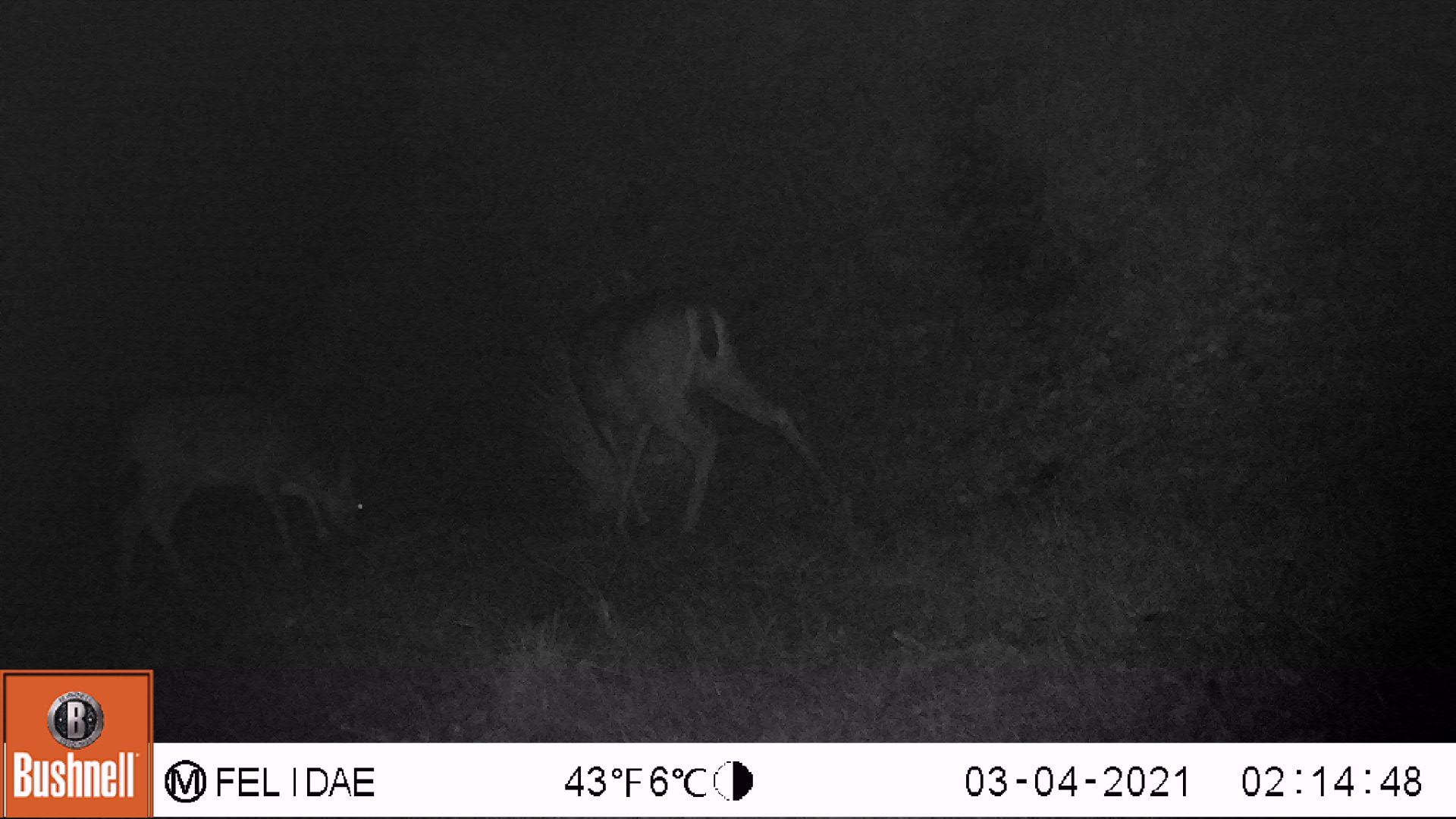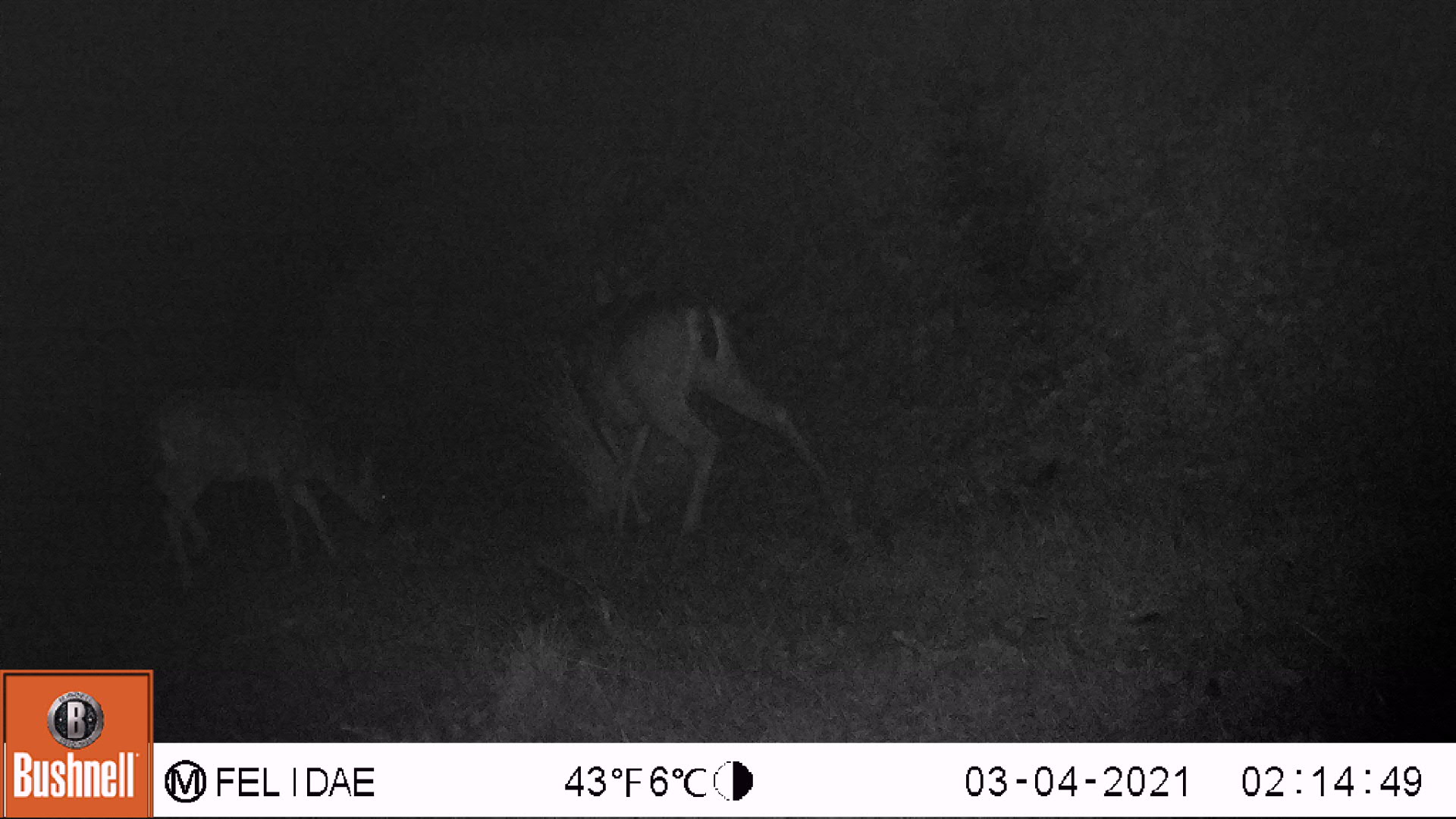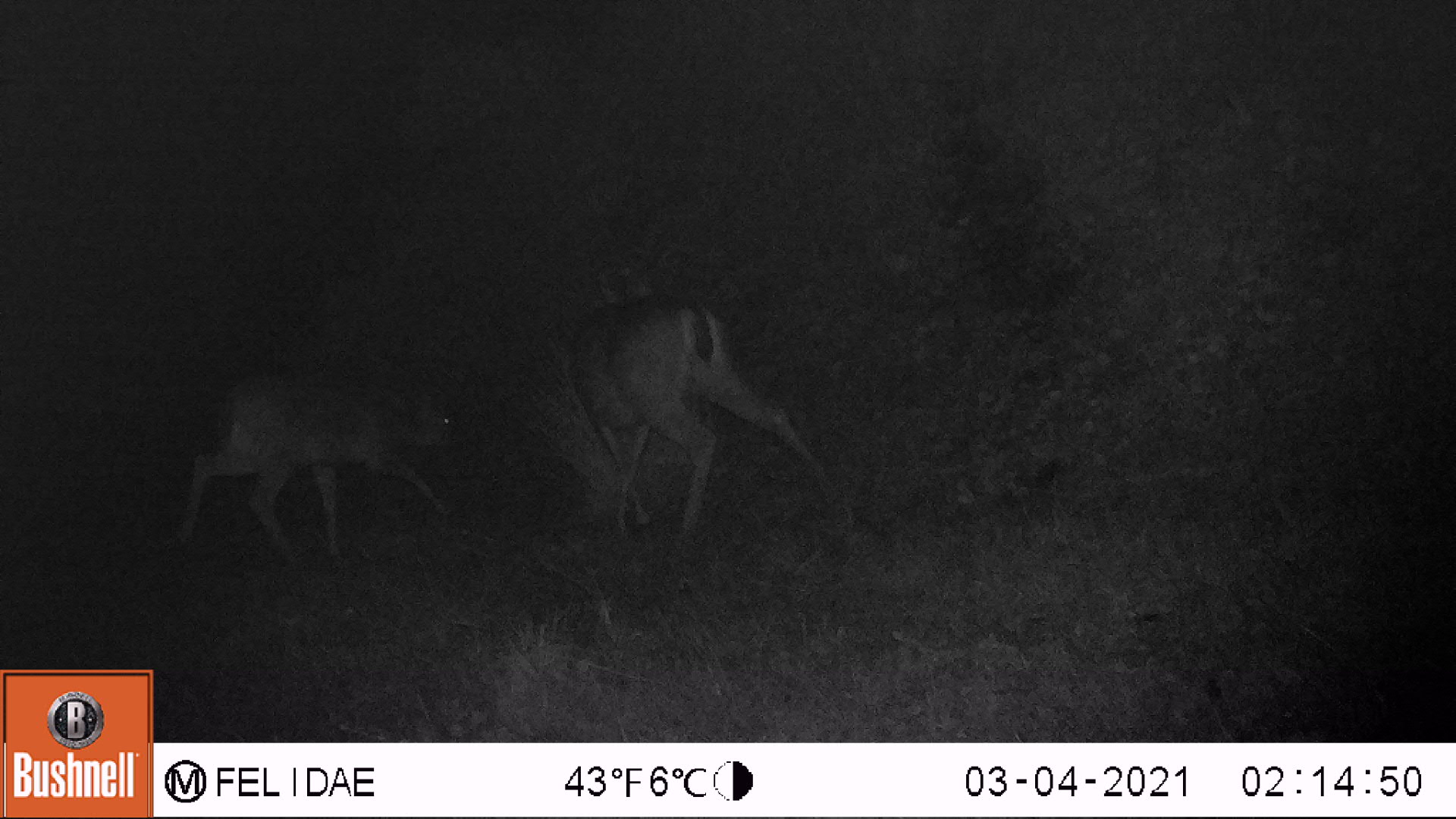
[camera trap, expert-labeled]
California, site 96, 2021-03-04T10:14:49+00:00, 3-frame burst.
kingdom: Animalia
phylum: Chordata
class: Mammalia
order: Artiodactyla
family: Cervidae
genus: Odocoileus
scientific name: Odocoileus hemionus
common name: mule deer